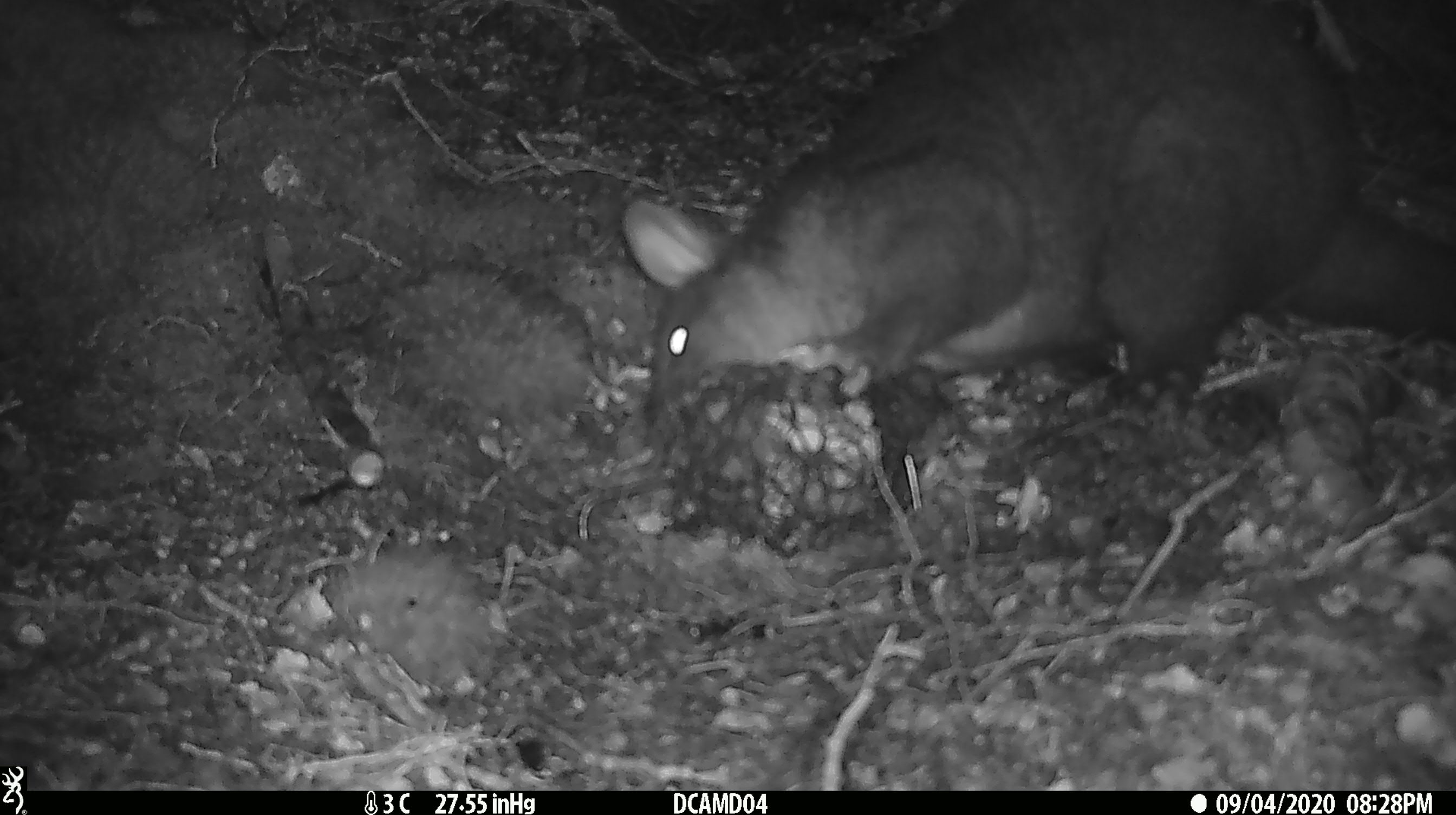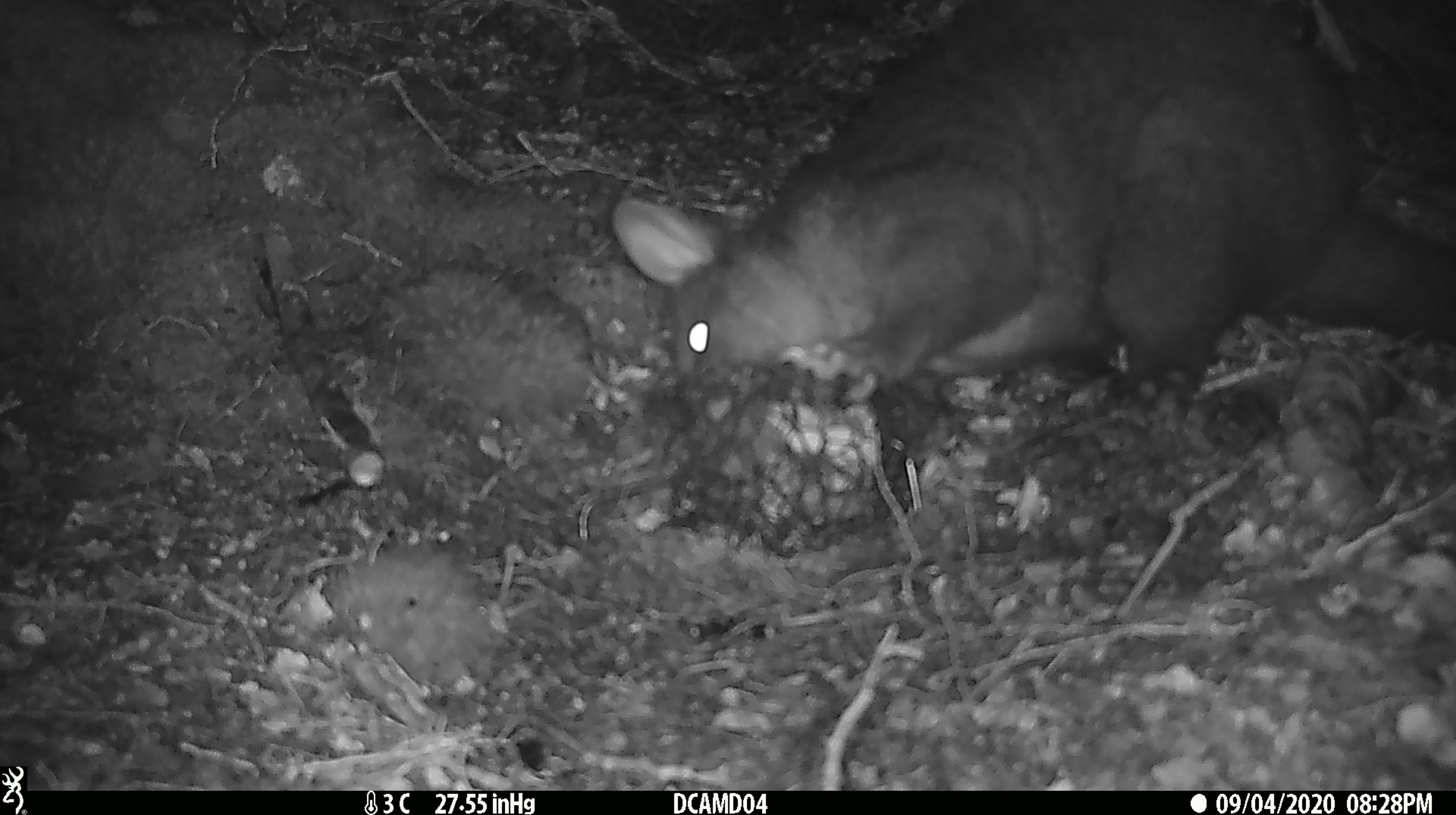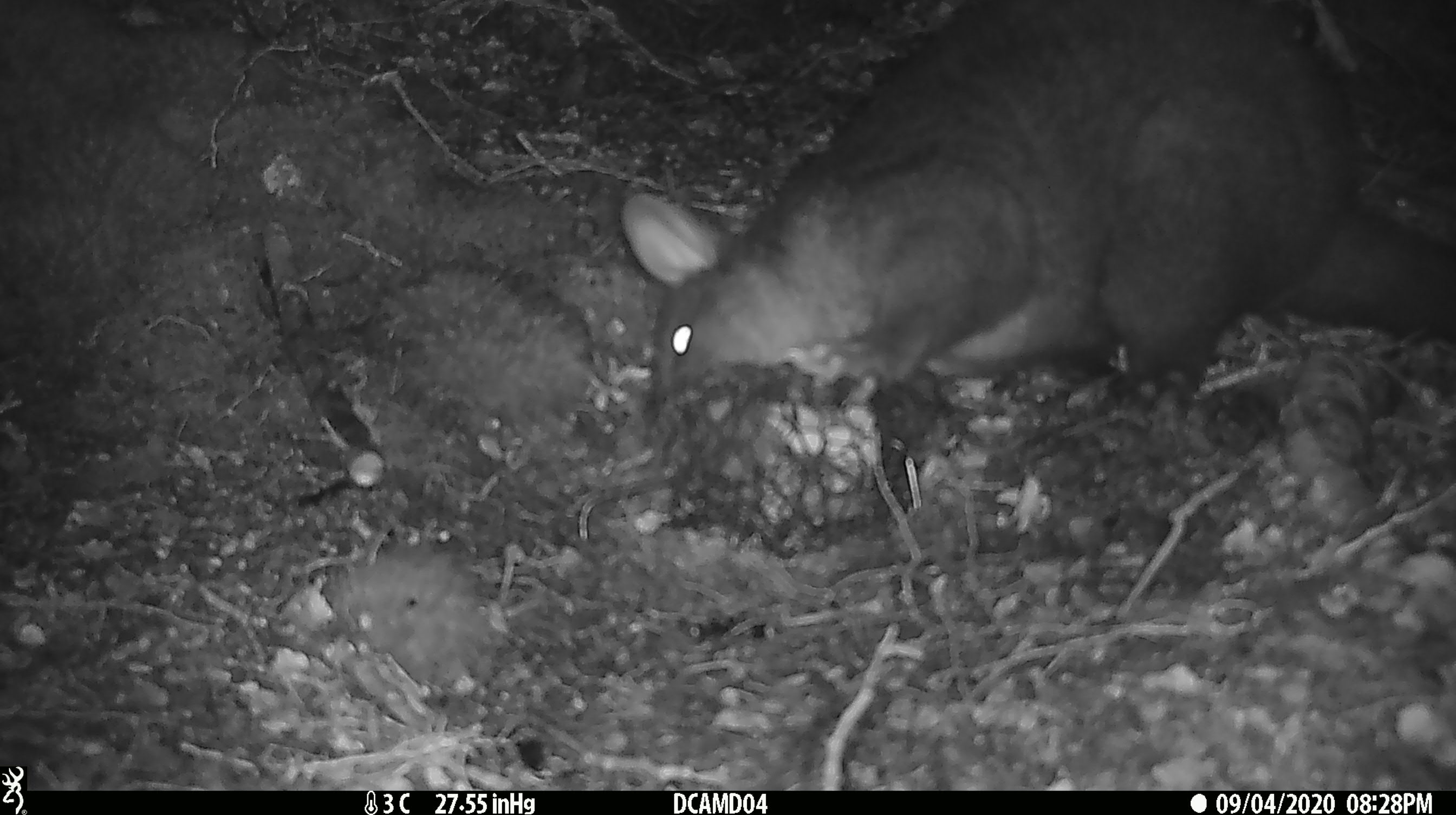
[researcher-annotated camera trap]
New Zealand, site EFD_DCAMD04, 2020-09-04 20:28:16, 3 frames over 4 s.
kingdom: Animalia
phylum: Chordata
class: Mammalia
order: Diprotodontia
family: Phalangeridae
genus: Trichosurus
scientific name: Trichosurus vulpecula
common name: common brushtail possum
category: possum